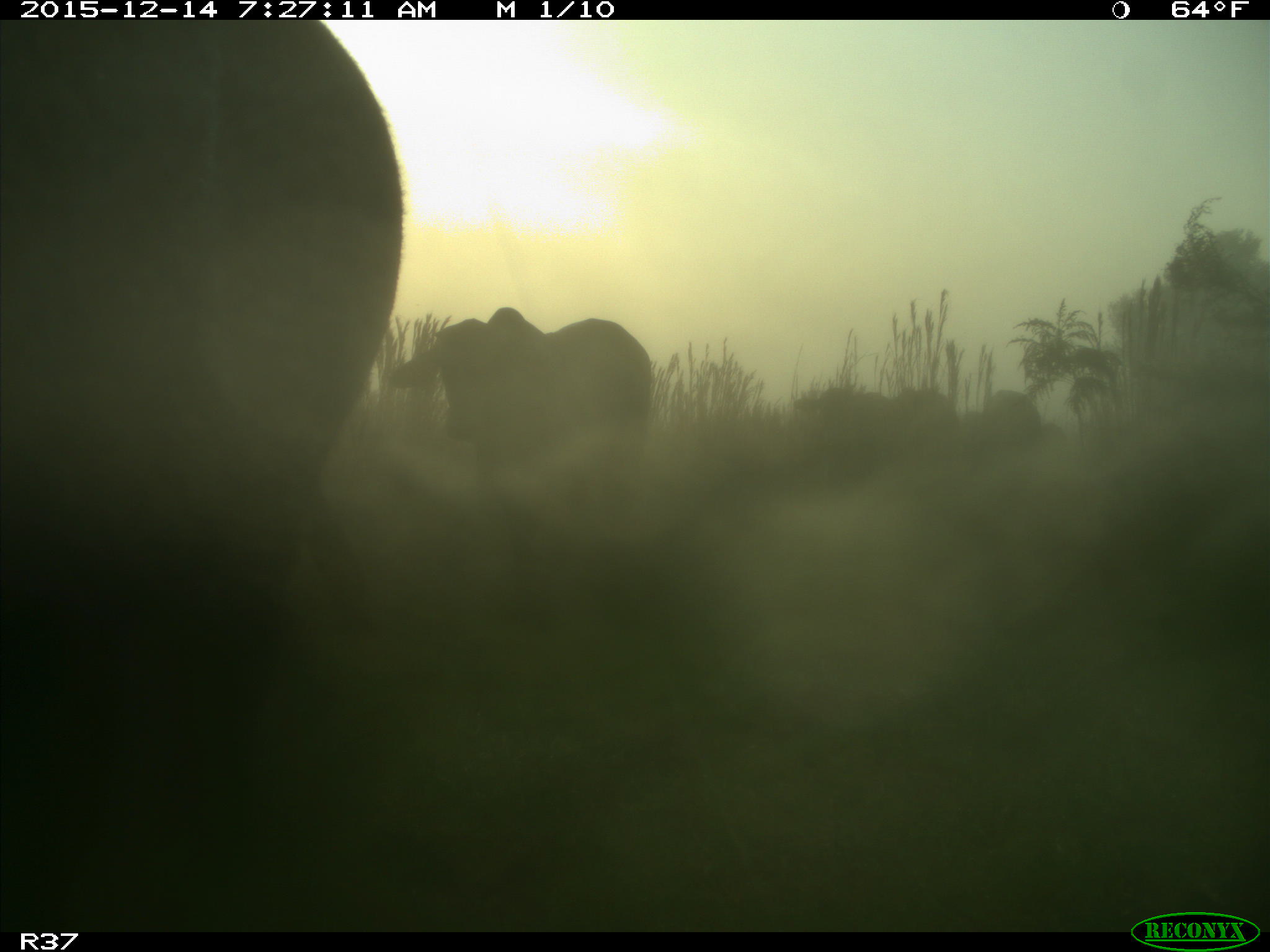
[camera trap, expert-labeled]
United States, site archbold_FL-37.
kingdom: Animalia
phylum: Chordata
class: Mammalia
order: Artiodactyla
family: Bovidae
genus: Bos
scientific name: Bos taurus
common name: domestic cow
Bos taurus (domestic cow).